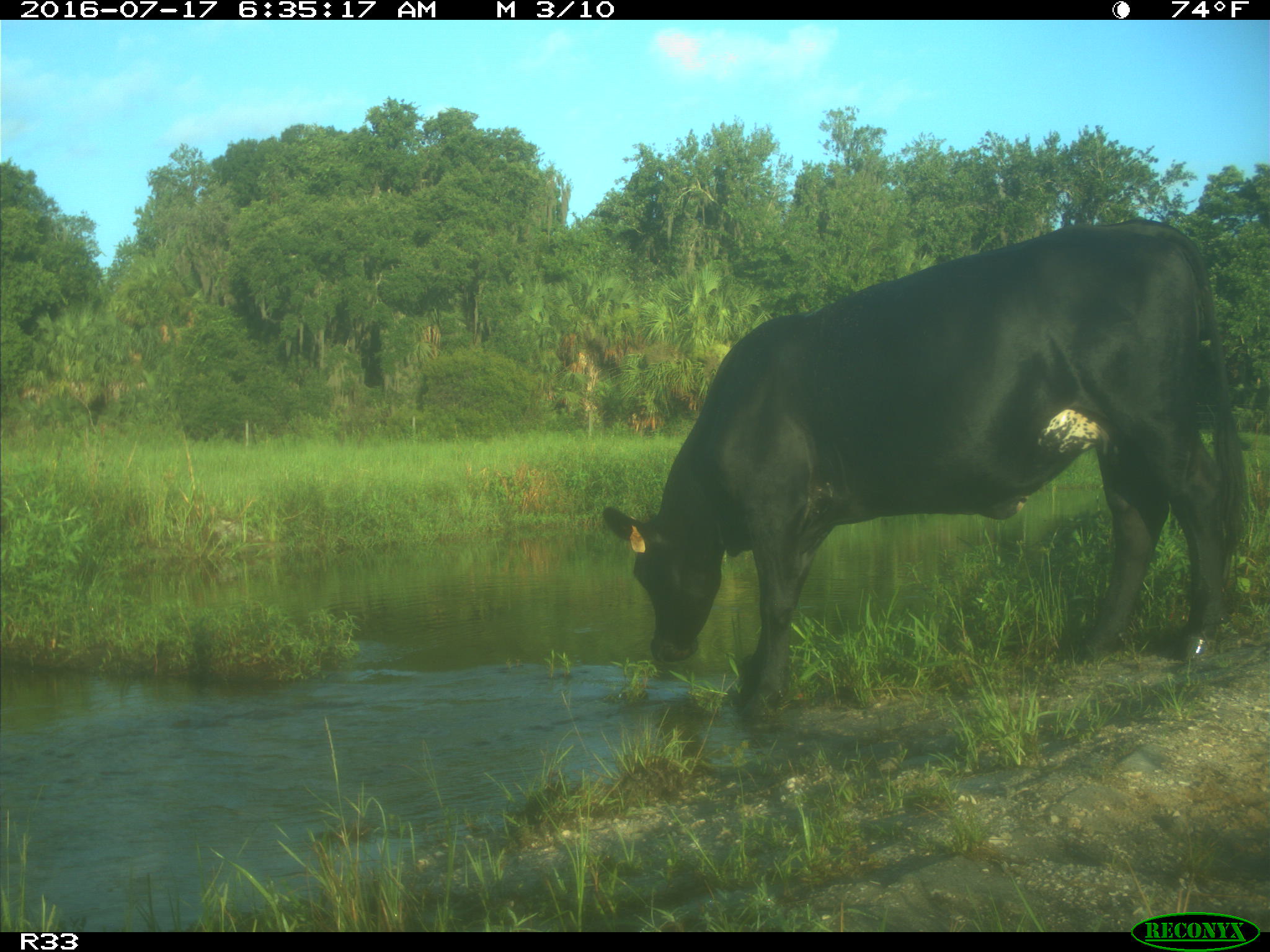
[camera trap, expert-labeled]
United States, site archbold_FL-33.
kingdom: Animalia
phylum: Chordata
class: Mammalia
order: Artiodactyla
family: Bovidae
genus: Bos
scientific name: Bos taurus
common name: domestic cow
Bos taurus (domestic cow).